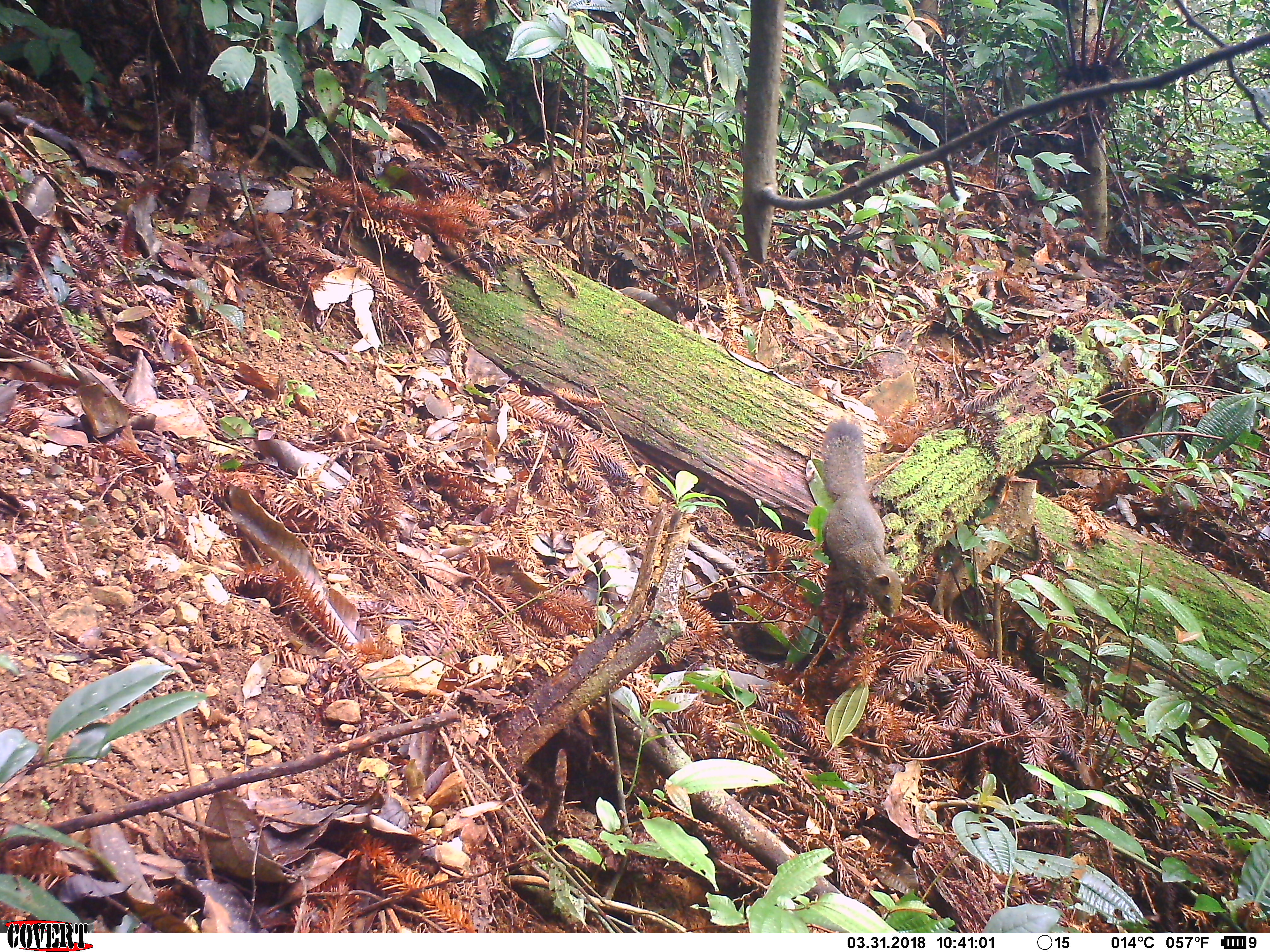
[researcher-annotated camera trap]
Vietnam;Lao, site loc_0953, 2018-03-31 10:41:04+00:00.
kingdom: Animalia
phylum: Chordata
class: Mammalia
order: Rodentia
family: Sciuridae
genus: Sciurus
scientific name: Sciurus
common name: squirrel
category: unidentified squirrel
Unidentified squirrel (squirrel) (Sciurus). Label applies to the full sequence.